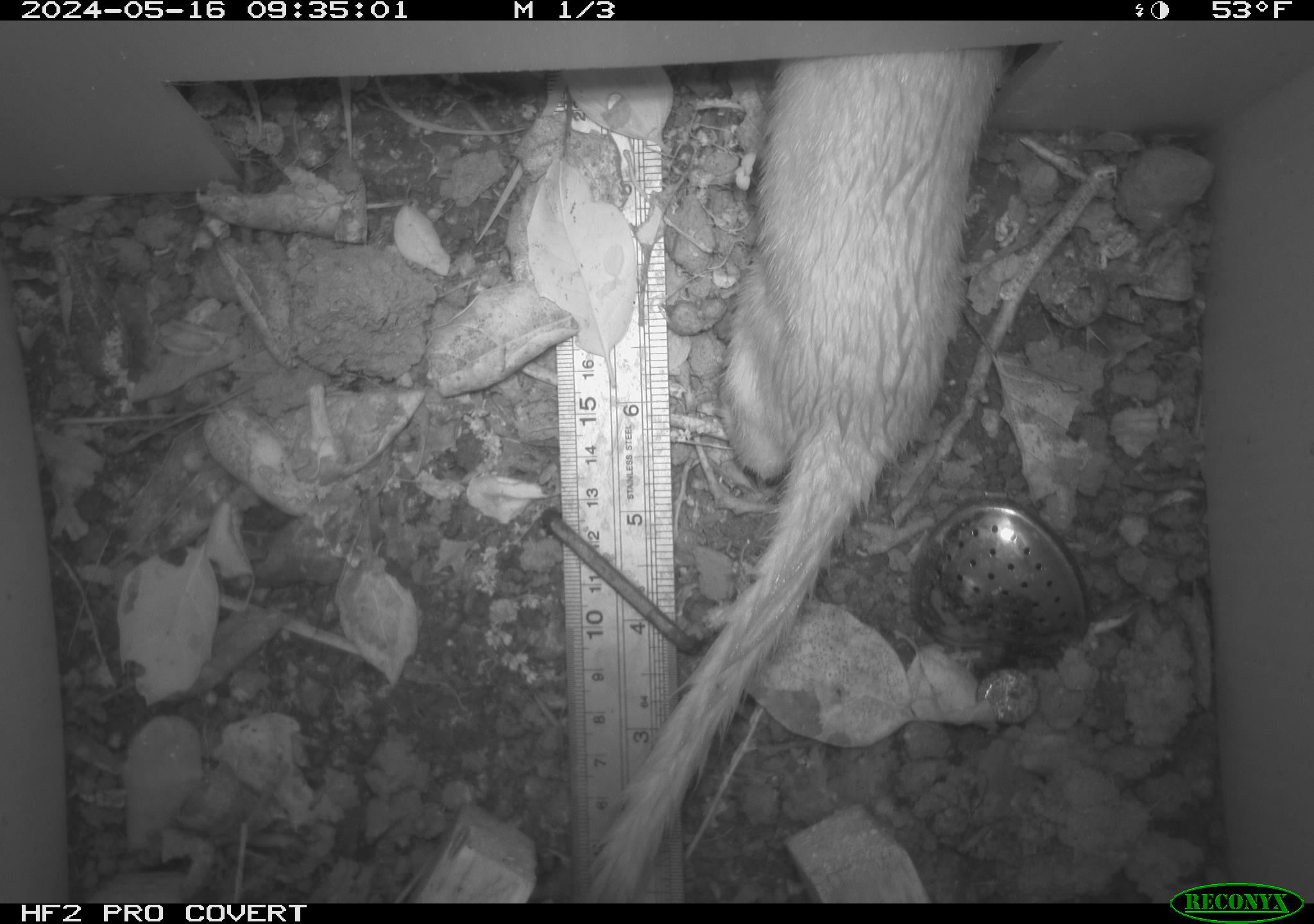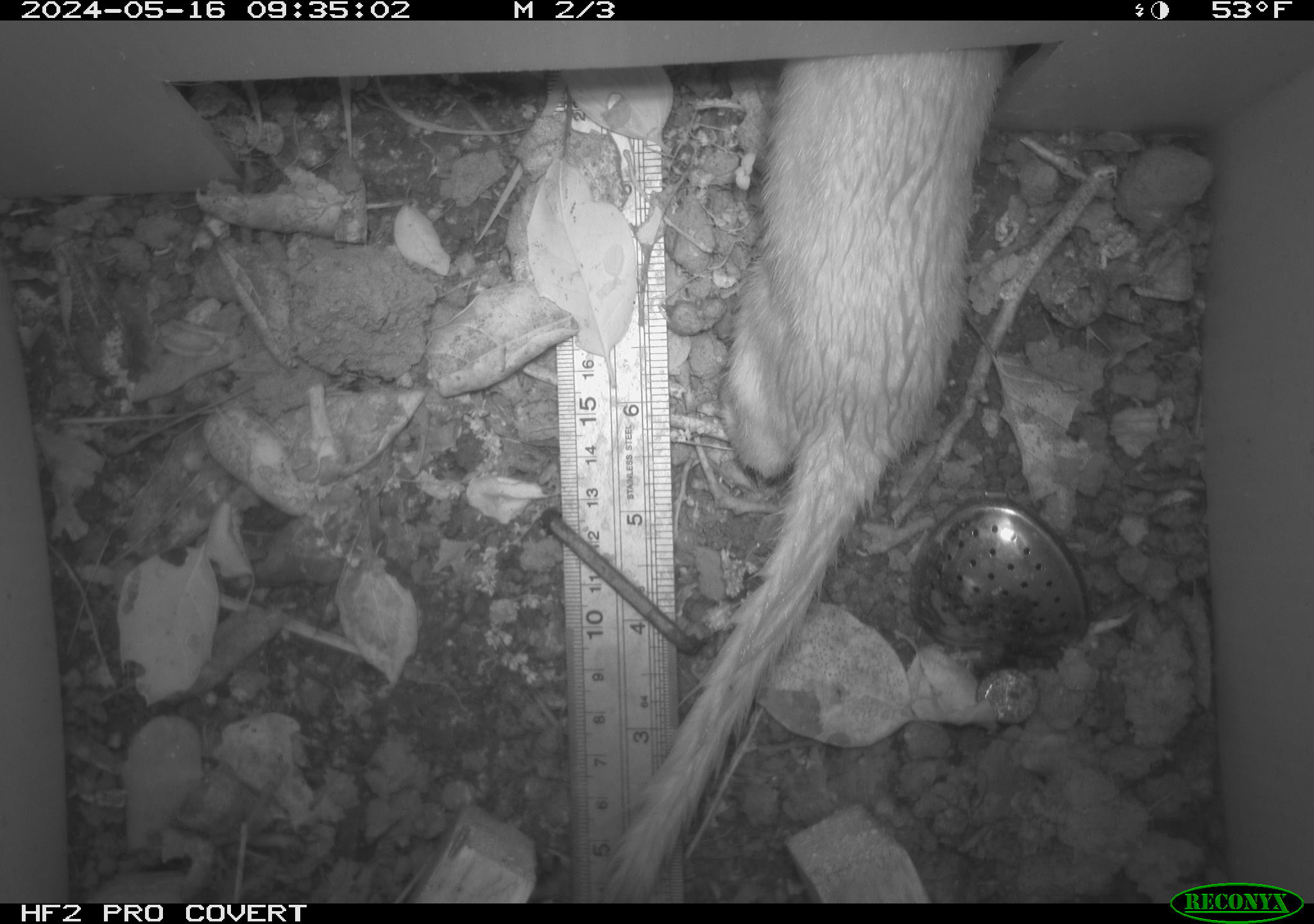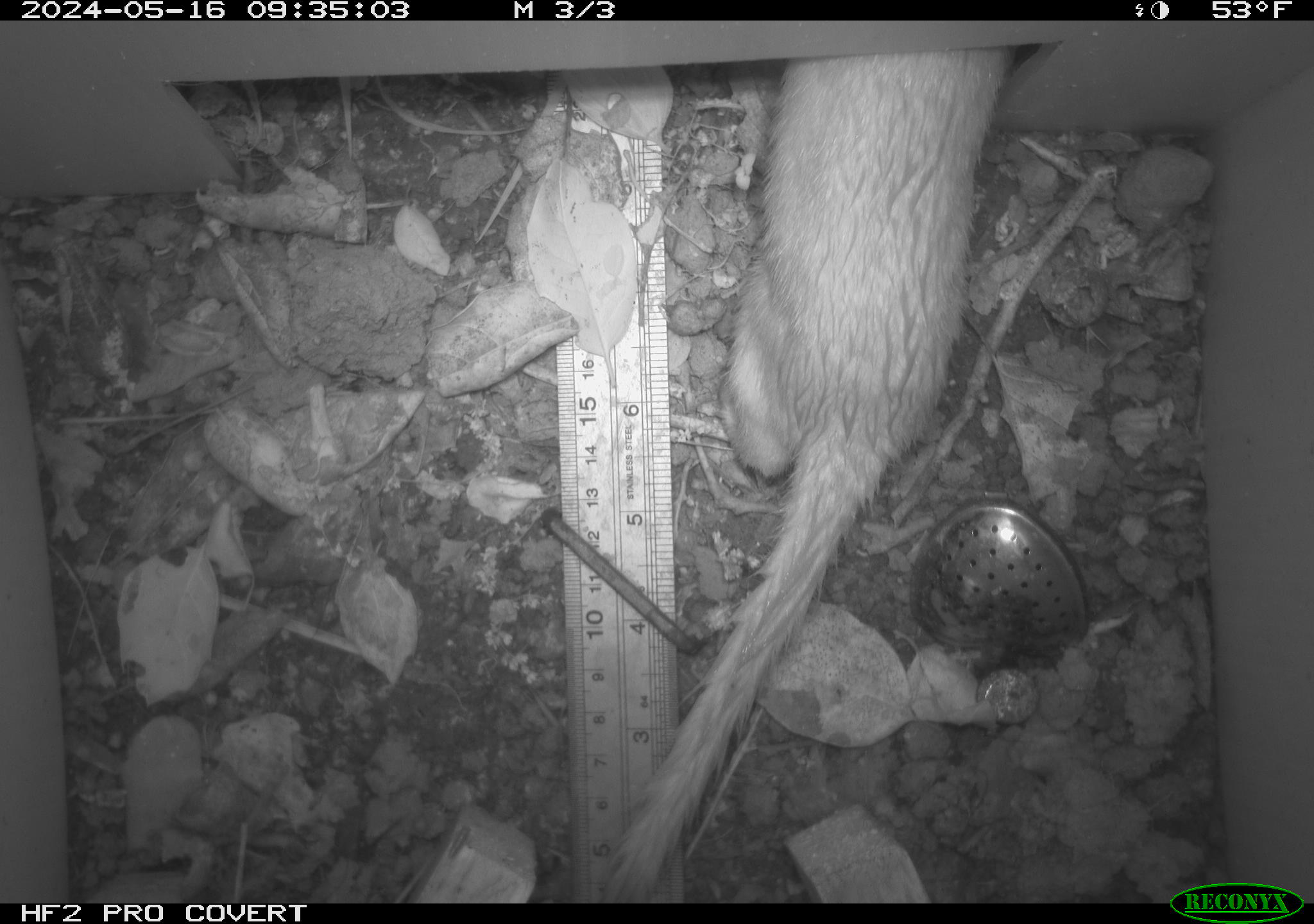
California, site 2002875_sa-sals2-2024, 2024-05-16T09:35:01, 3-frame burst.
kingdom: Animalia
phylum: Chordata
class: Mammalia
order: Carnivora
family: Mustelidae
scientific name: Mustelinae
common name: true weasels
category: mustelinae subfamily